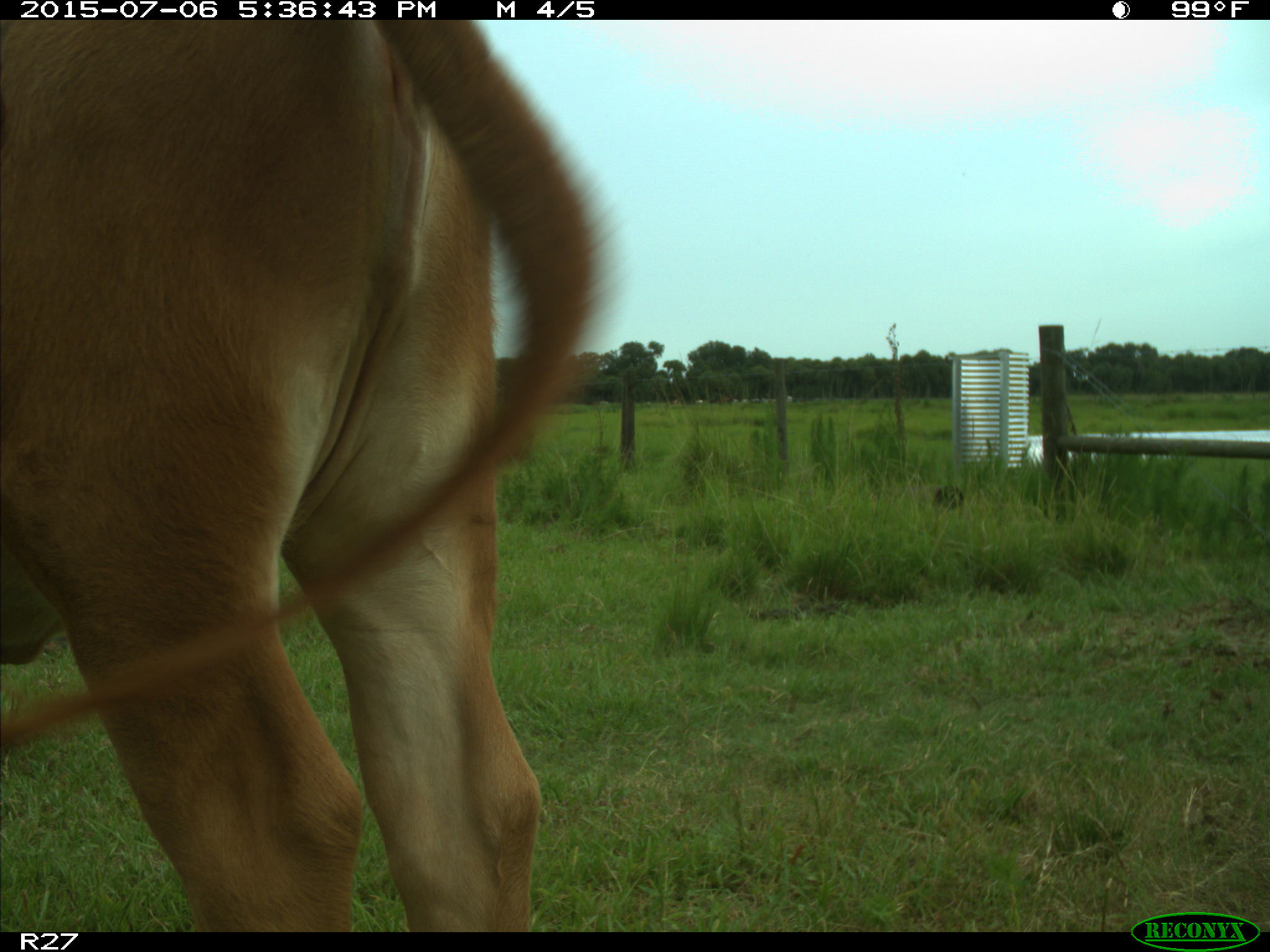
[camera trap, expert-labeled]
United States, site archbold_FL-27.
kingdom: Animalia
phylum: Chordata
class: Mammalia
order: Artiodactyla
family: Bovidae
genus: Bos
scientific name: Bos taurus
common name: domestic cow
Bos taurus (domestic cow).